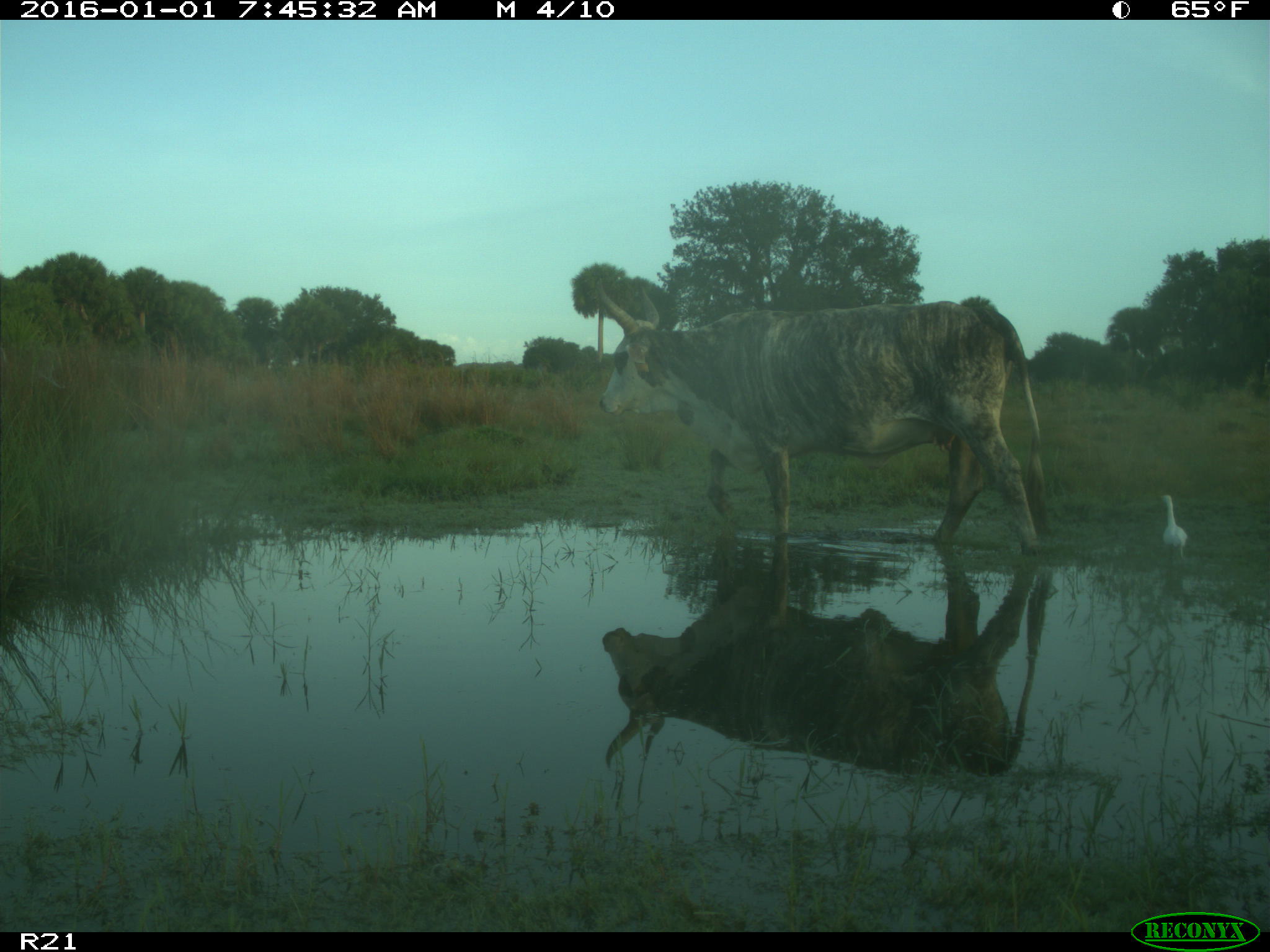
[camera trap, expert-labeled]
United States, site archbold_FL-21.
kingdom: Animalia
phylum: Chordata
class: Mammalia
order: Artiodactyla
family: Bovidae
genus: Bos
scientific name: Bos taurus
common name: domestic cow